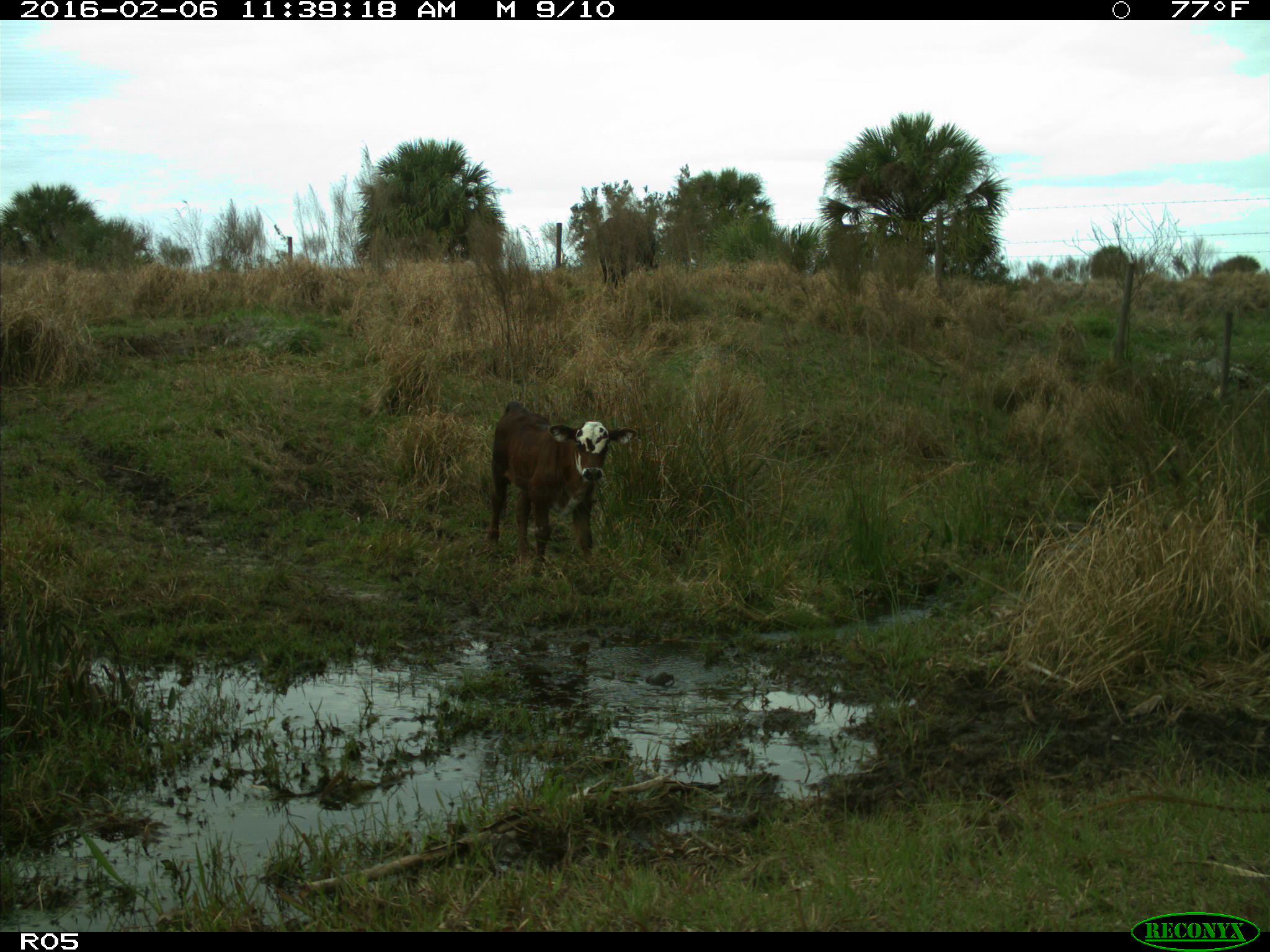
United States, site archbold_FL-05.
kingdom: Animalia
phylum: Chordata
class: Mammalia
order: Artiodactyla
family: Bovidae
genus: Bos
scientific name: Bos taurus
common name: domestic cow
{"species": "Bos taurus (domestic cow)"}